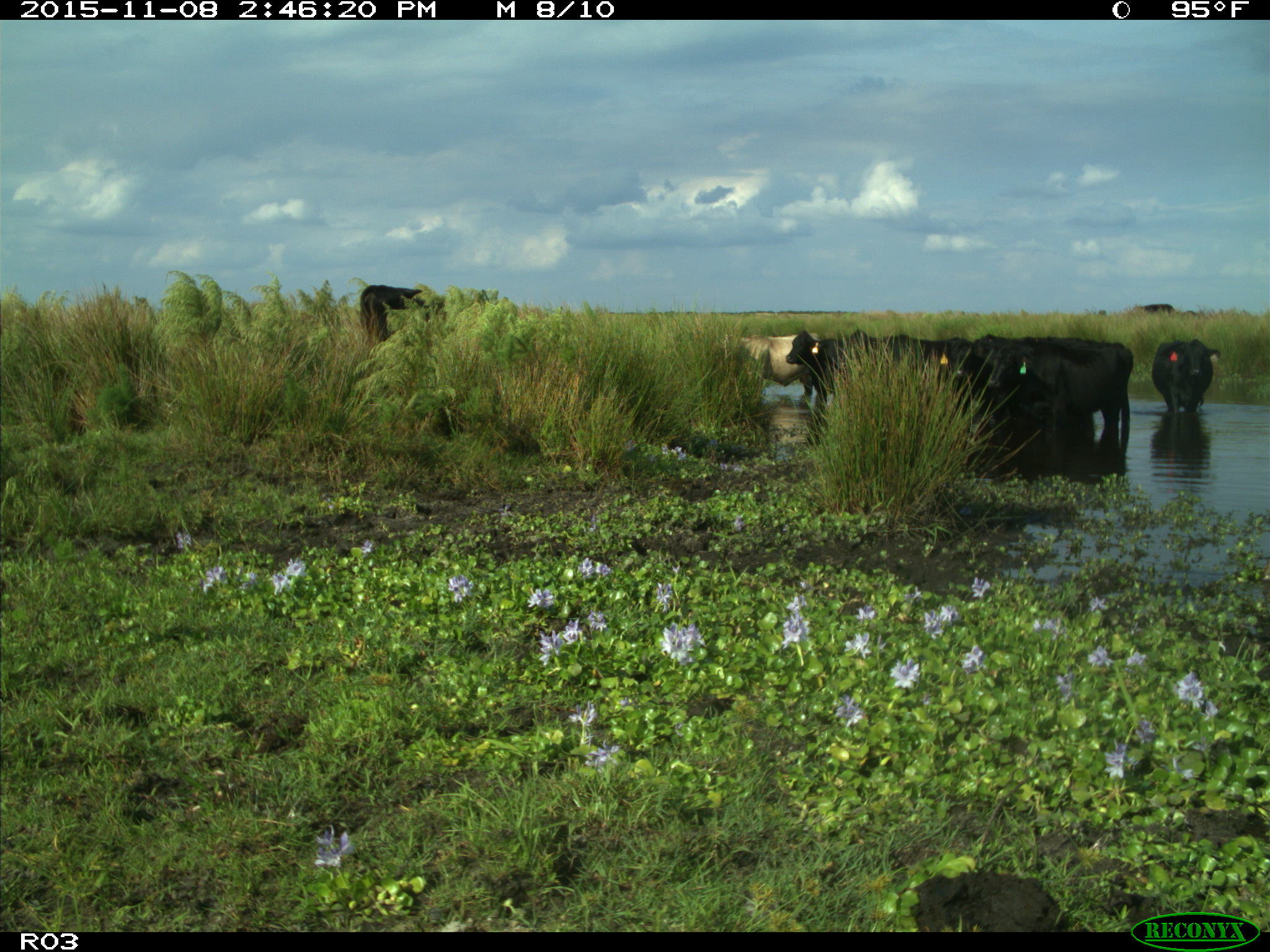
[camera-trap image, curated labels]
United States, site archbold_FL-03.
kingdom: Animalia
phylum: Chordata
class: Mammalia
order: Artiodactyla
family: Bovidae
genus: Bos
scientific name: Bos taurus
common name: domestic cow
Bos taurus (domestic cow).